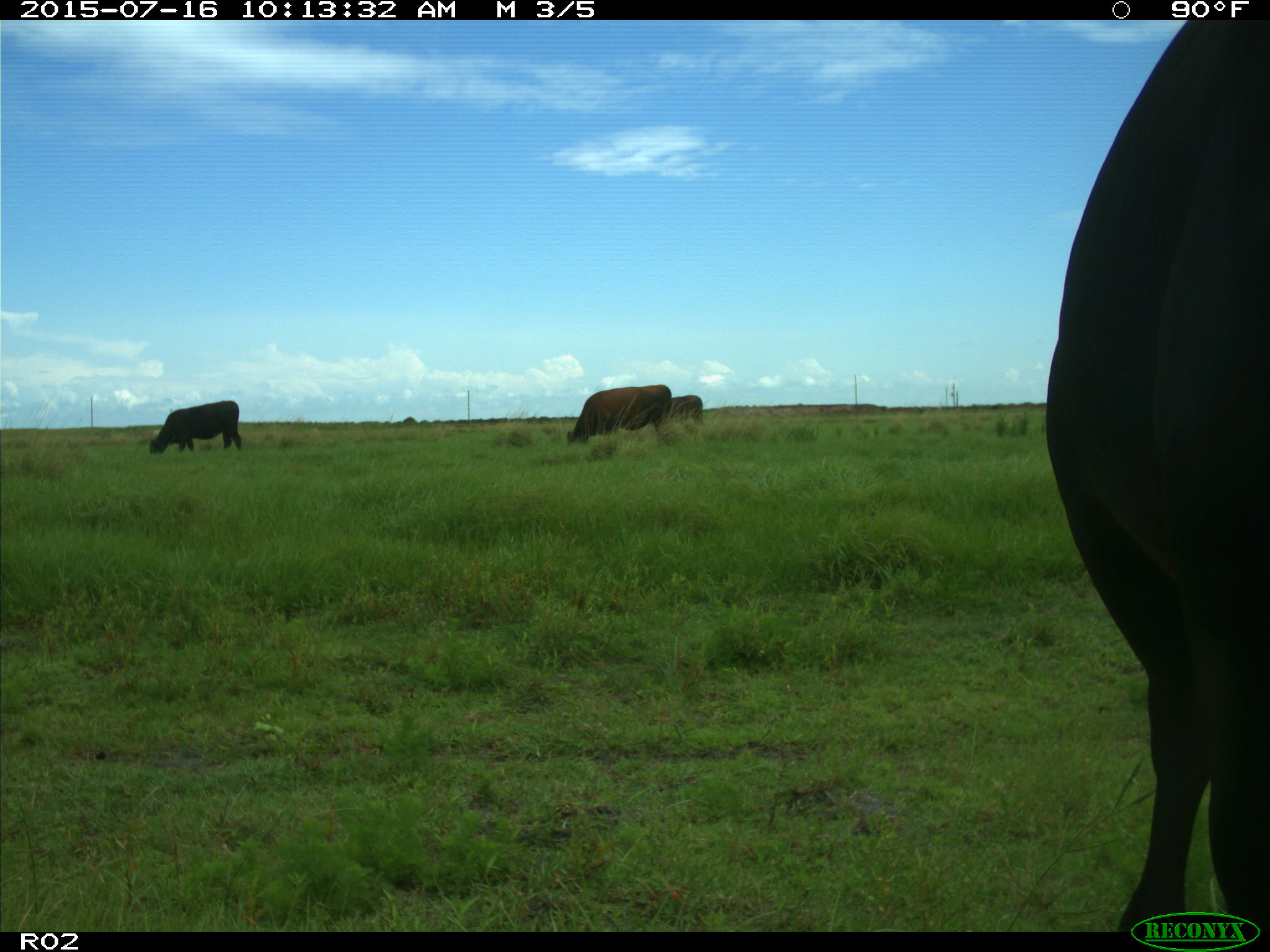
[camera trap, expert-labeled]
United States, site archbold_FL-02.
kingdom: Animalia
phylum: Chordata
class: Mammalia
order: Artiodactyla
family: Bovidae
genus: Bos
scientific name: Bos taurus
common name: domestic cow